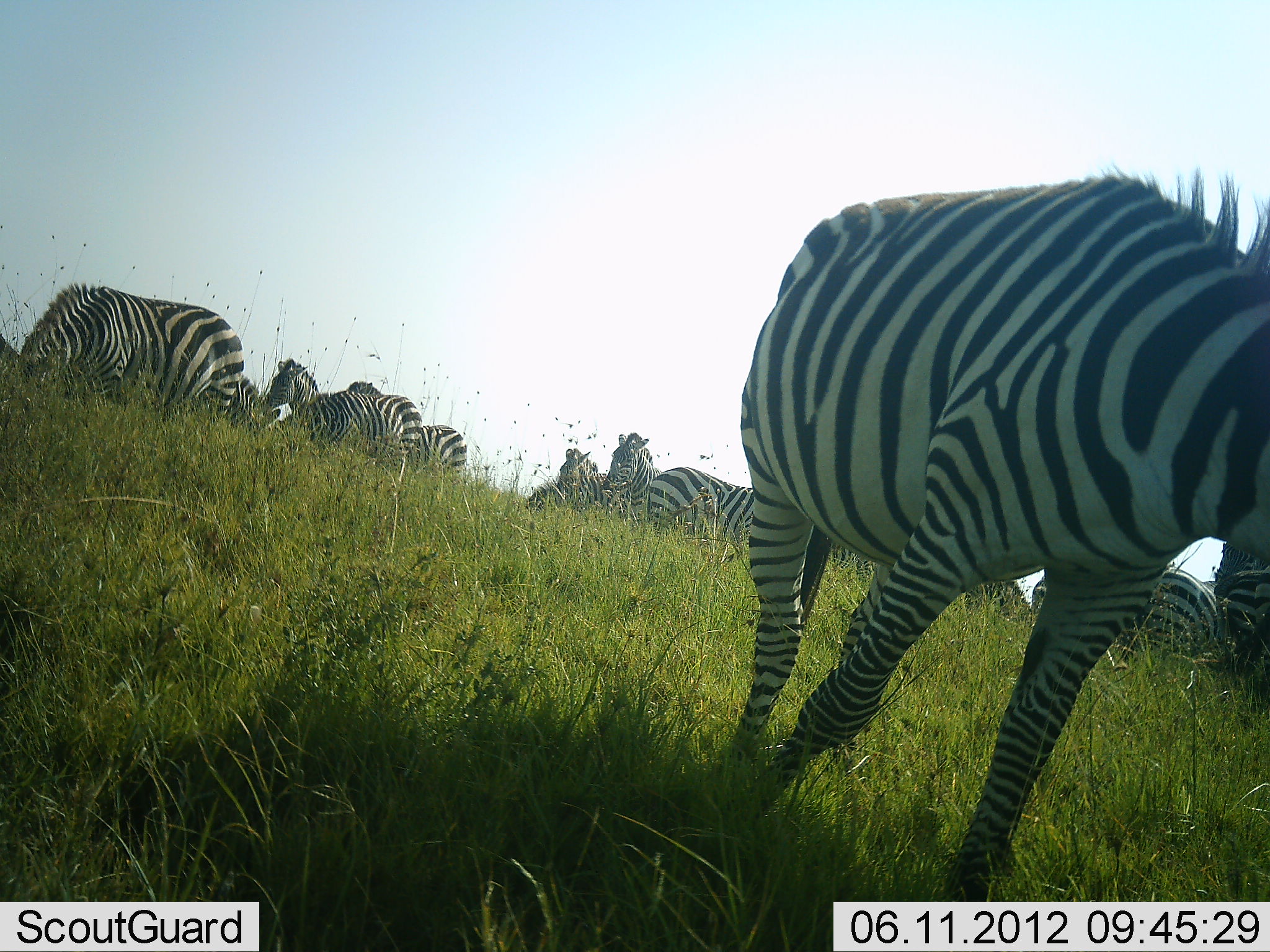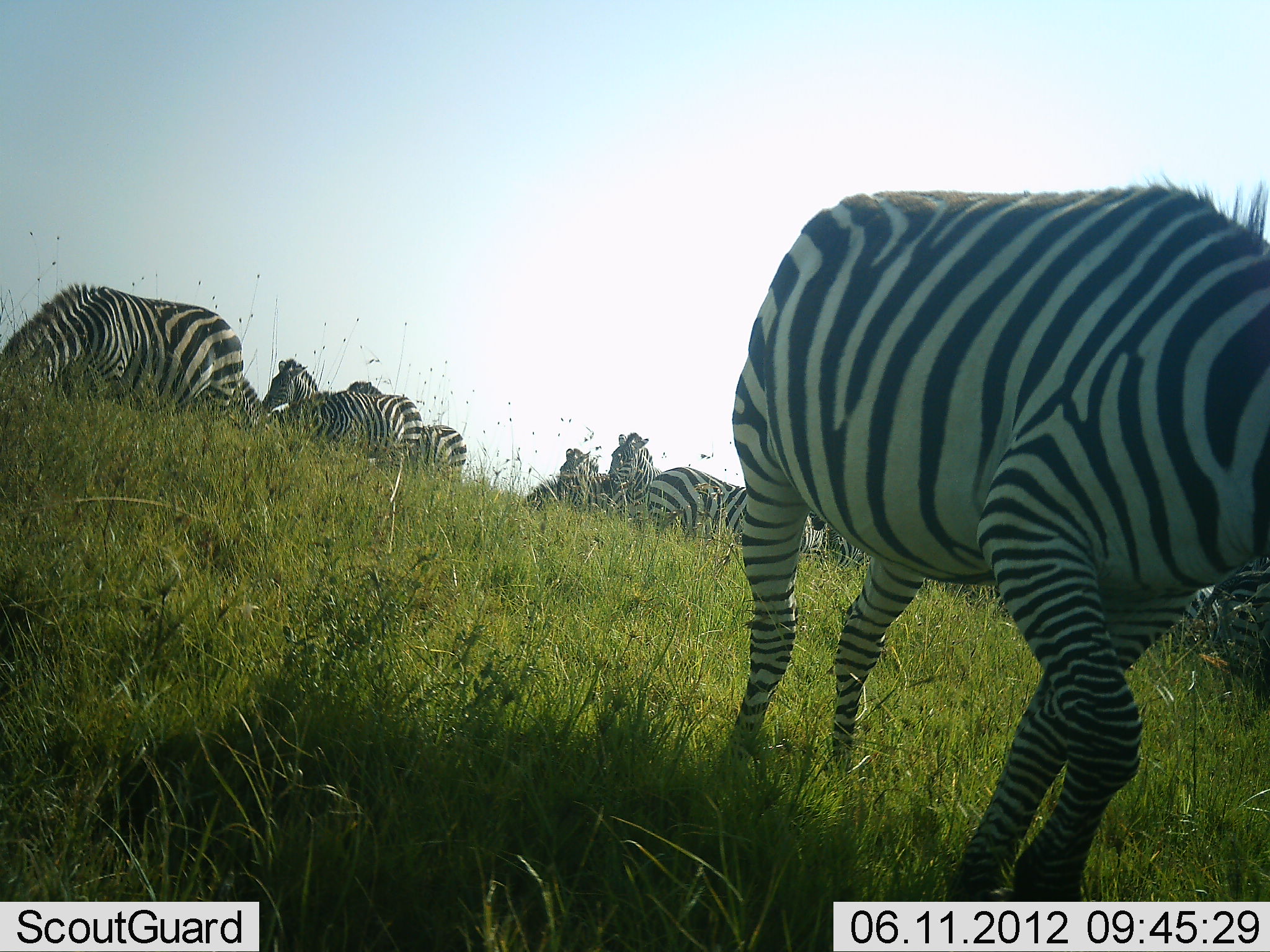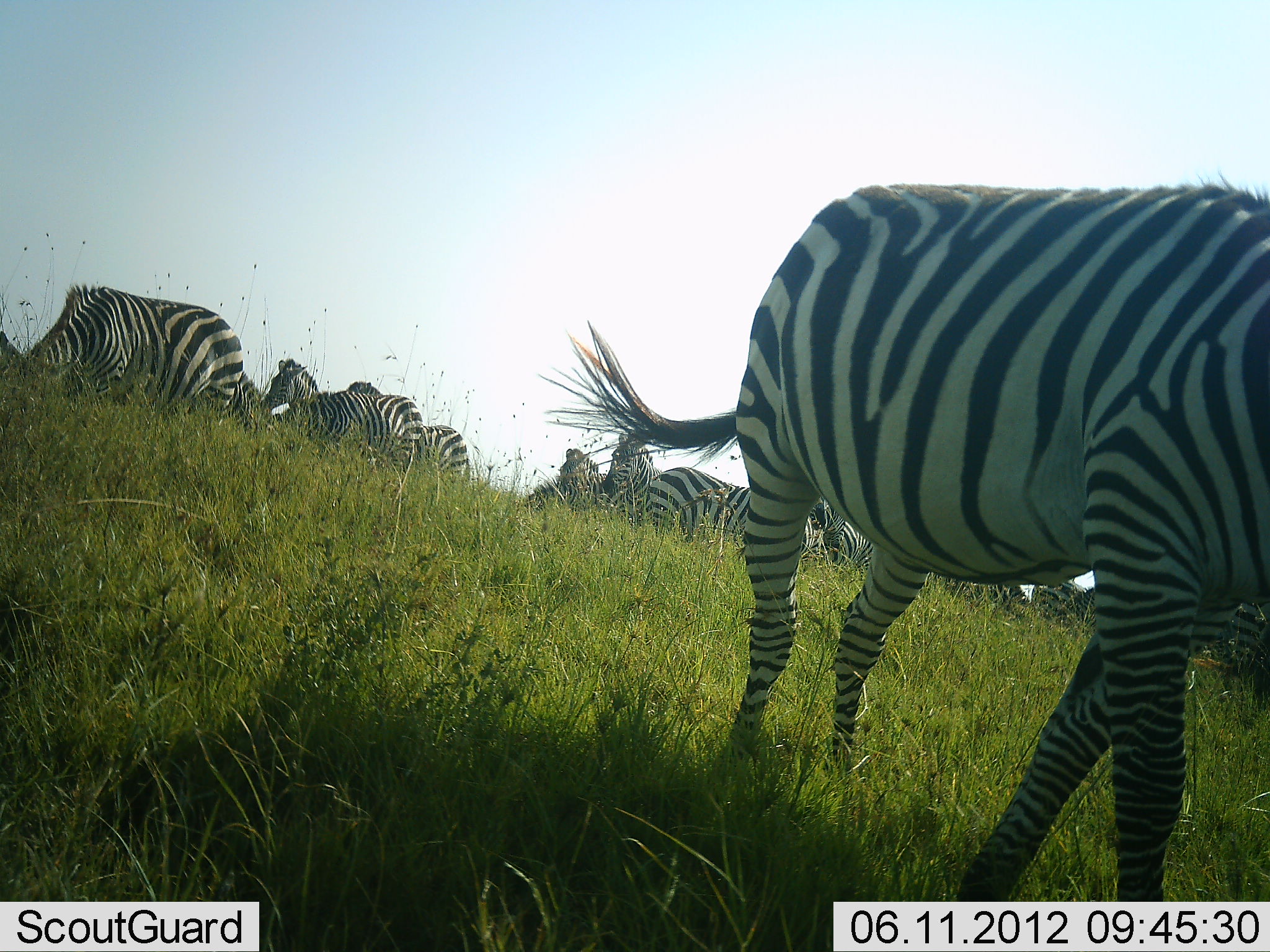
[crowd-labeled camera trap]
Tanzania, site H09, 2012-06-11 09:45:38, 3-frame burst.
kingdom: Animalia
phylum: Chordata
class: Mammalia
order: Perissodactyla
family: Equidae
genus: Equus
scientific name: Equus quagga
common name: plains zebra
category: zebra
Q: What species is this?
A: Zebra (plains zebra) (Equus quagga).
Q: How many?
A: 11-50.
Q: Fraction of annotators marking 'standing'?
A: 60%.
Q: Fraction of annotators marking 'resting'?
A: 0%.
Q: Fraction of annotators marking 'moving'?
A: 30%.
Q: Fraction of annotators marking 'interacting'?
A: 0%.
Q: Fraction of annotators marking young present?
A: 0%.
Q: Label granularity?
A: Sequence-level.